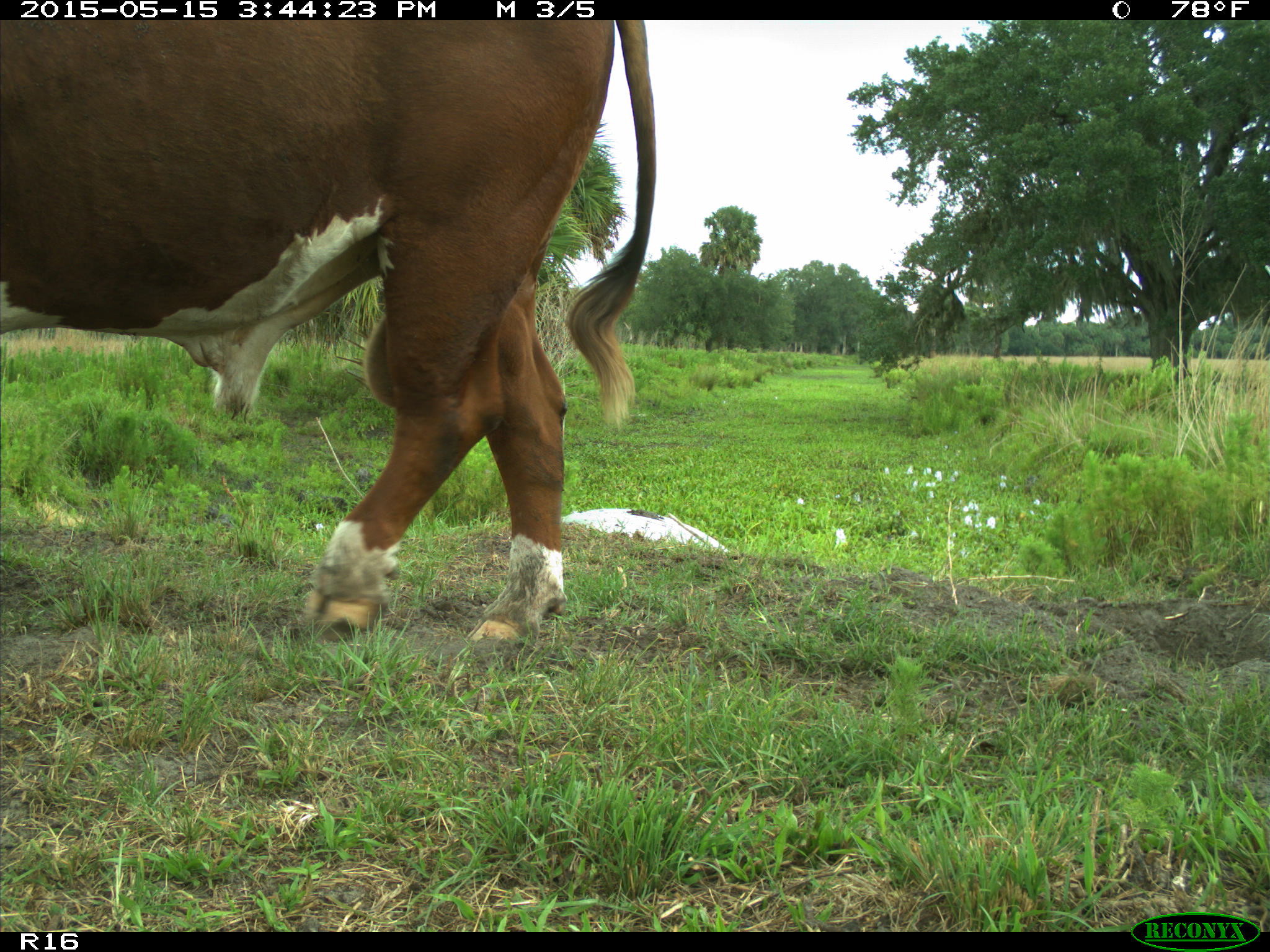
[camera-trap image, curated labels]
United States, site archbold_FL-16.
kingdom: Animalia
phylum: Chordata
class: Mammalia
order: Artiodactyla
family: Bovidae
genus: Bos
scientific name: Bos taurus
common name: domestic cow